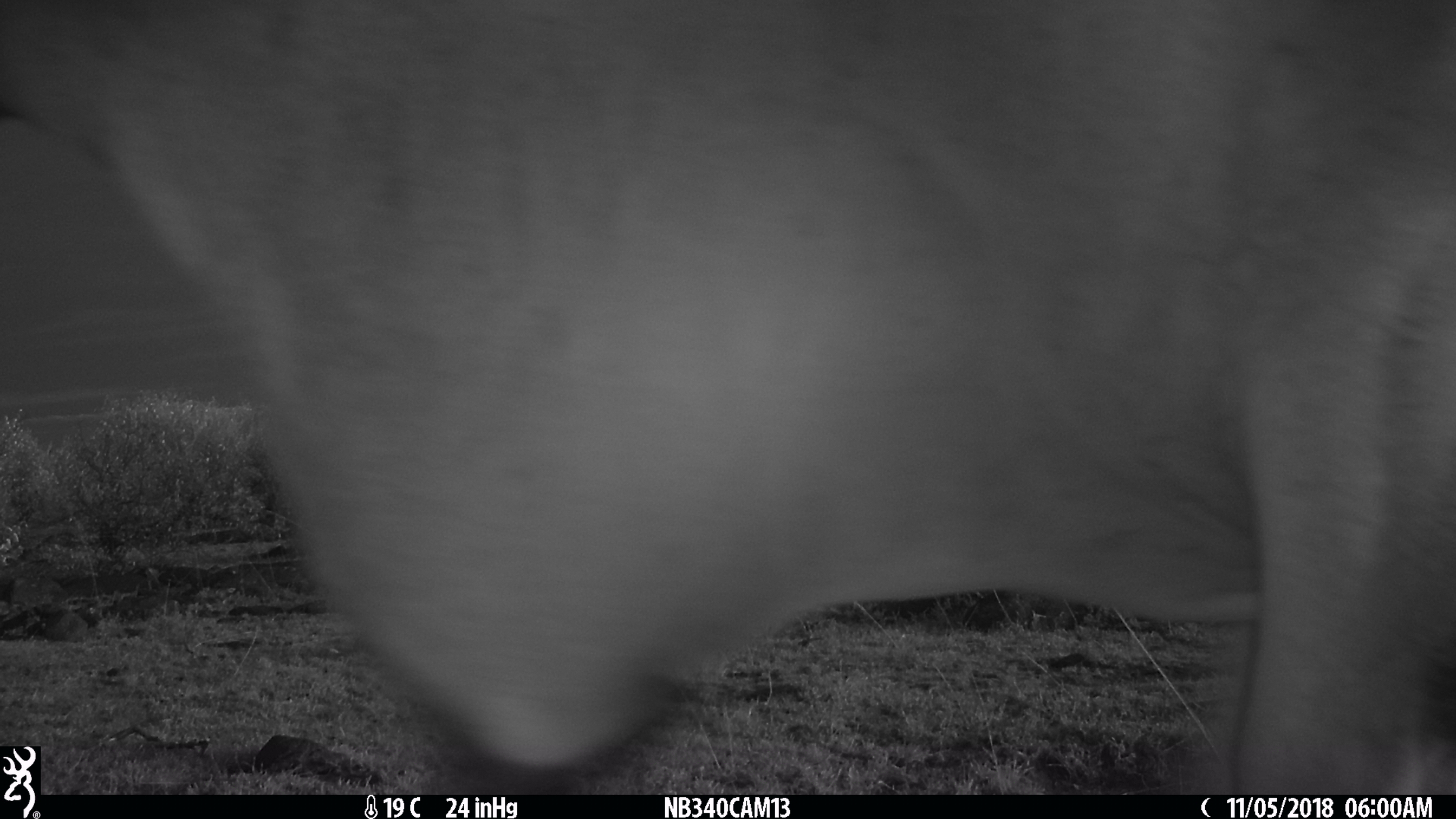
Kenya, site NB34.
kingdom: Animalia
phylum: Chordata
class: Mammalia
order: Artiodactyla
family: Bovidae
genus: Tragelaphus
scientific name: Tragelaphus oryx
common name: eland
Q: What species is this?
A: Eland (Tragelaphus oryx).